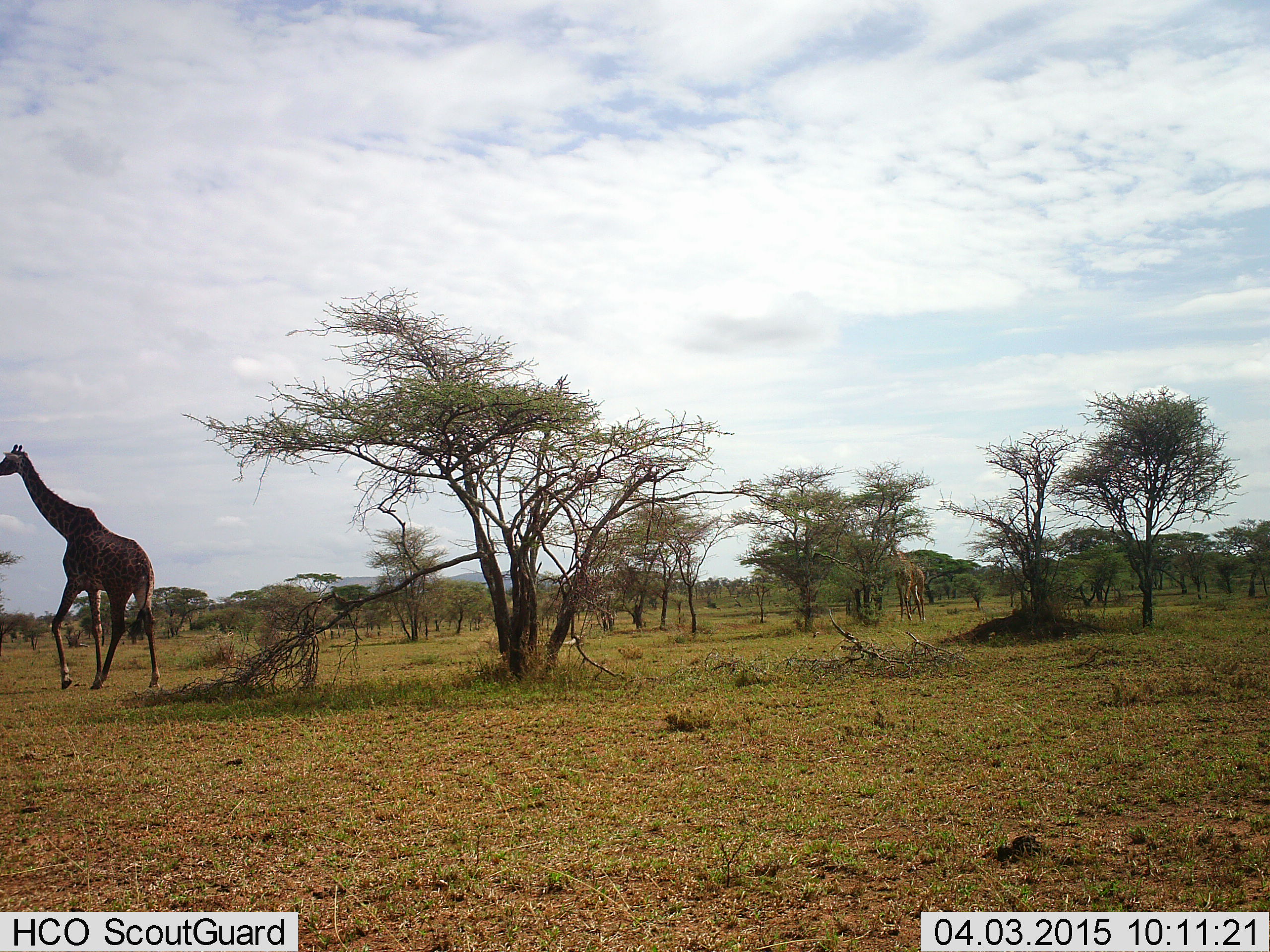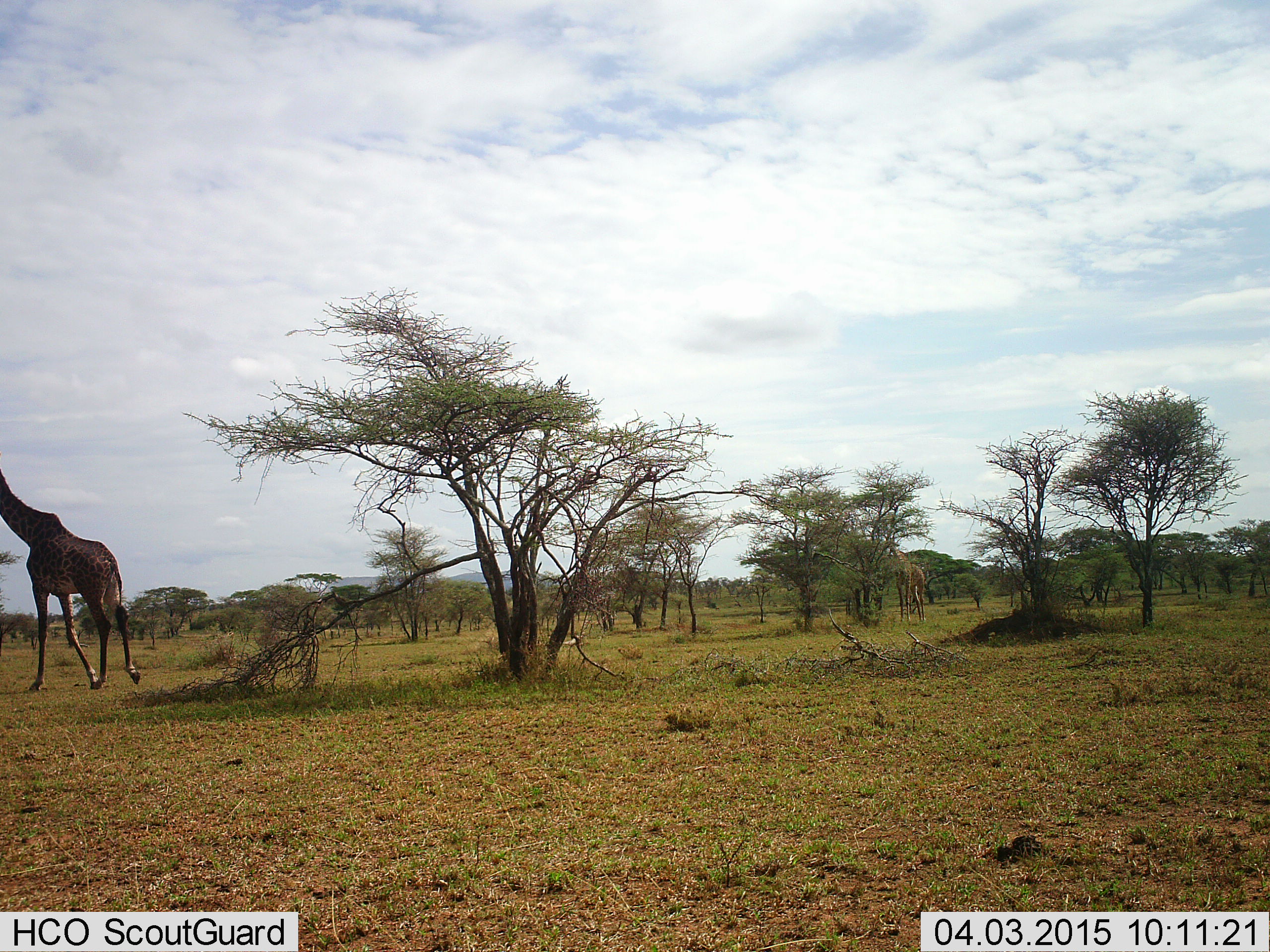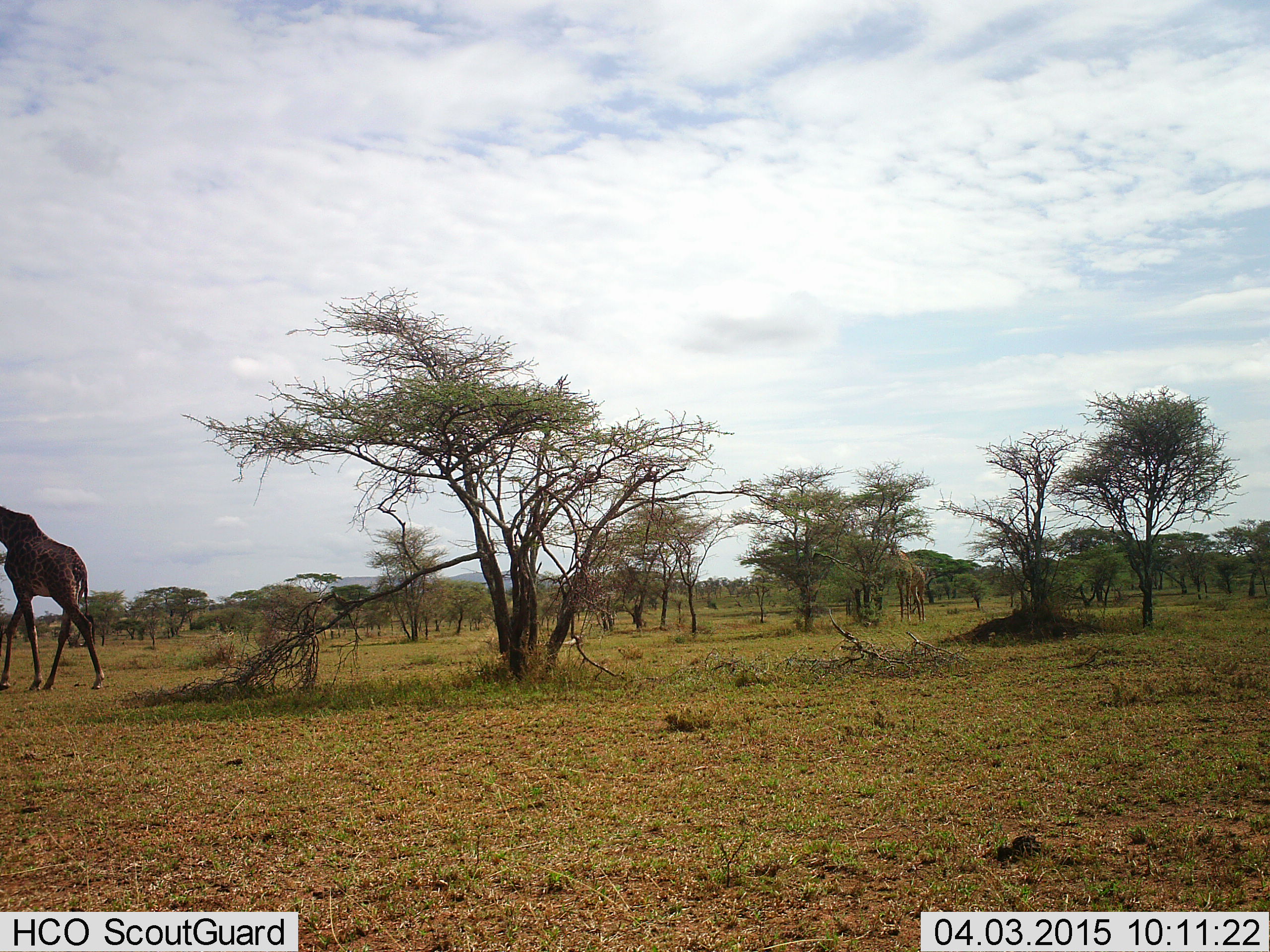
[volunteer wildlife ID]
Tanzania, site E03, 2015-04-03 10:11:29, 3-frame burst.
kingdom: Animalia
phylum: Chordata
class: Mammalia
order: Artiodactyla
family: Giraffidae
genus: Giraffa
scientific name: Giraffa camelopardalis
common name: giraffe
Giraffe (Giraffa camelopardalis), count 2. Behavior (volunteer vote fractions): standing 40%, resting 0%, moving 90%, interacting 0%. Young present (vote fraction): 0%. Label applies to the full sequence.